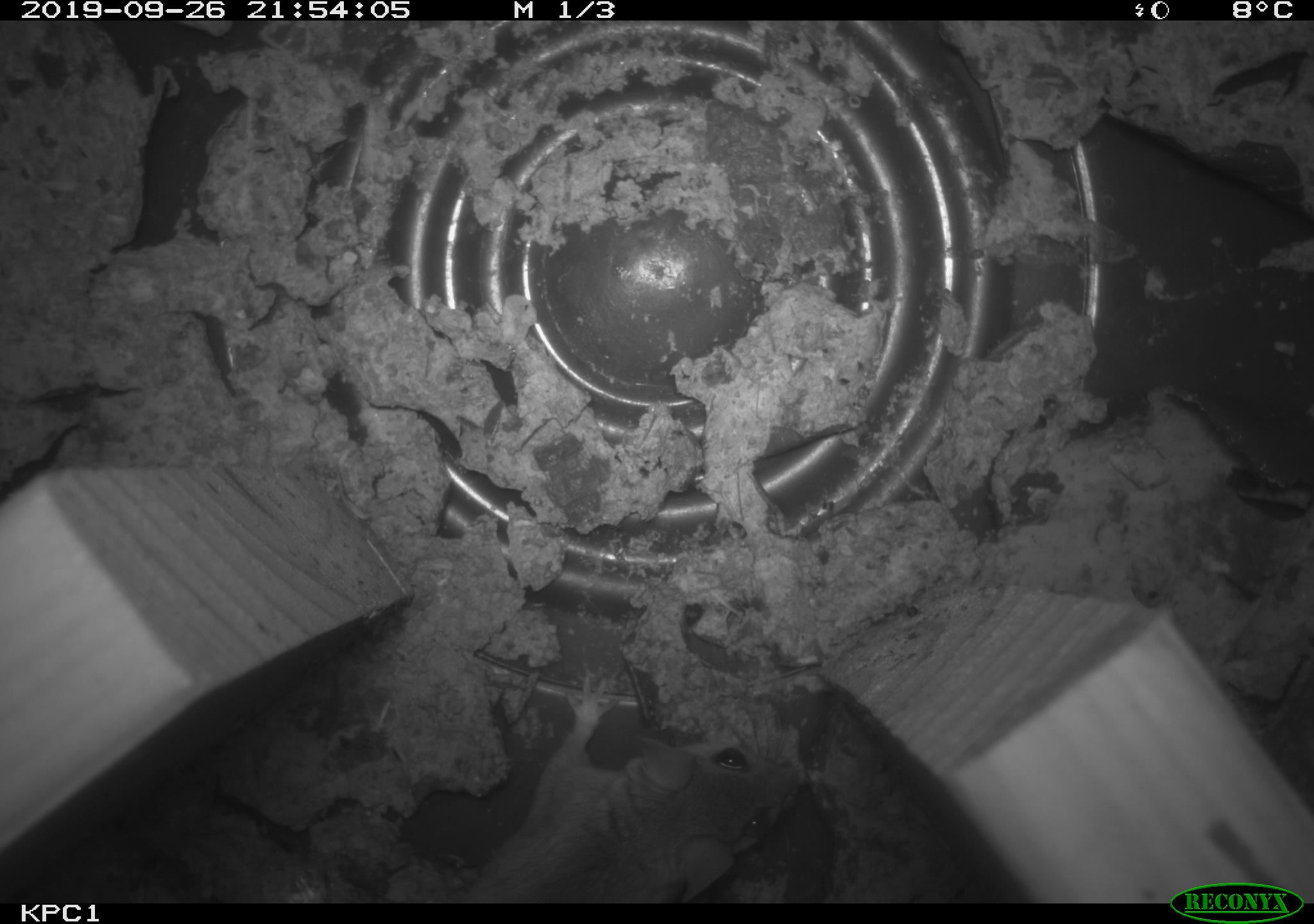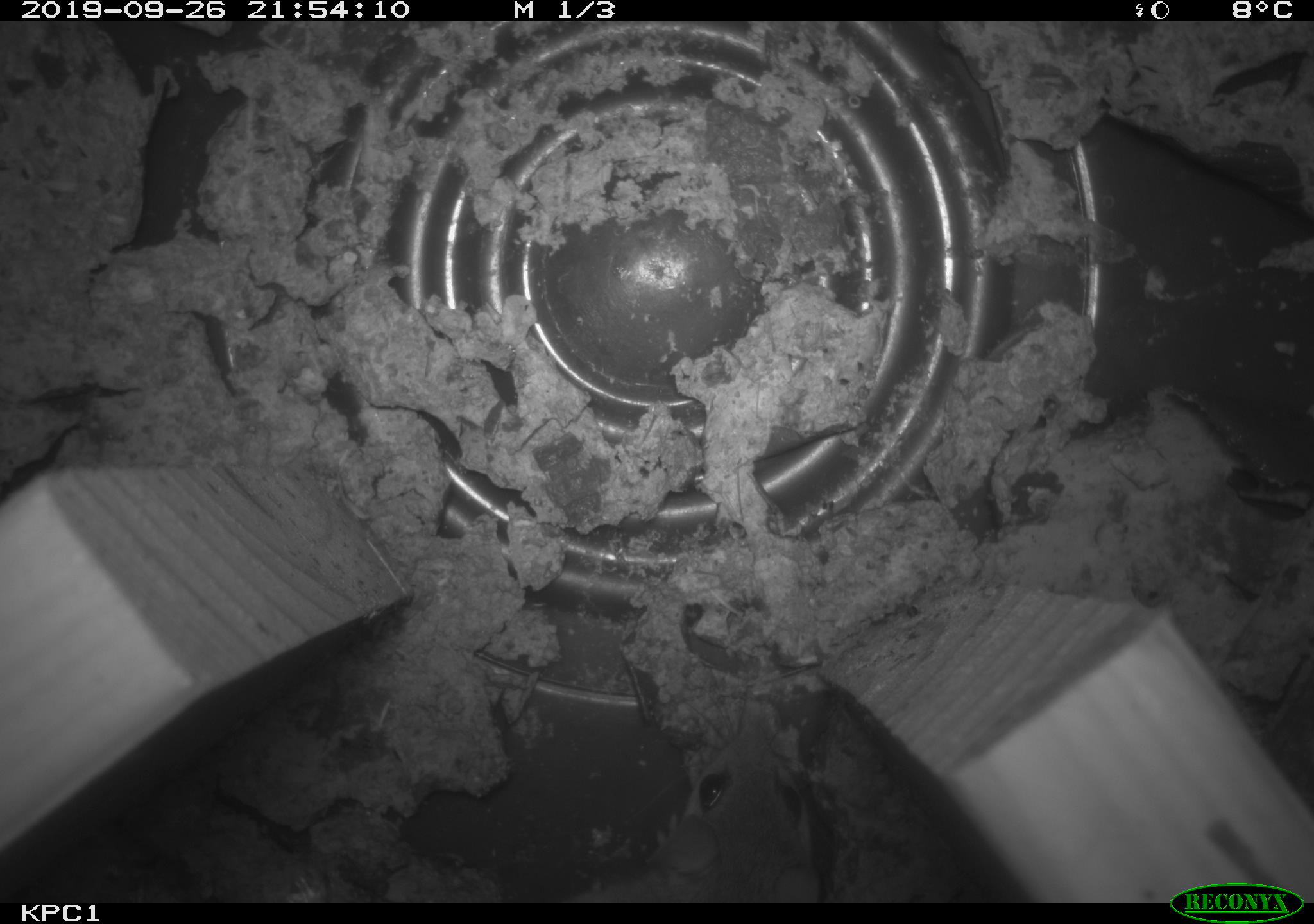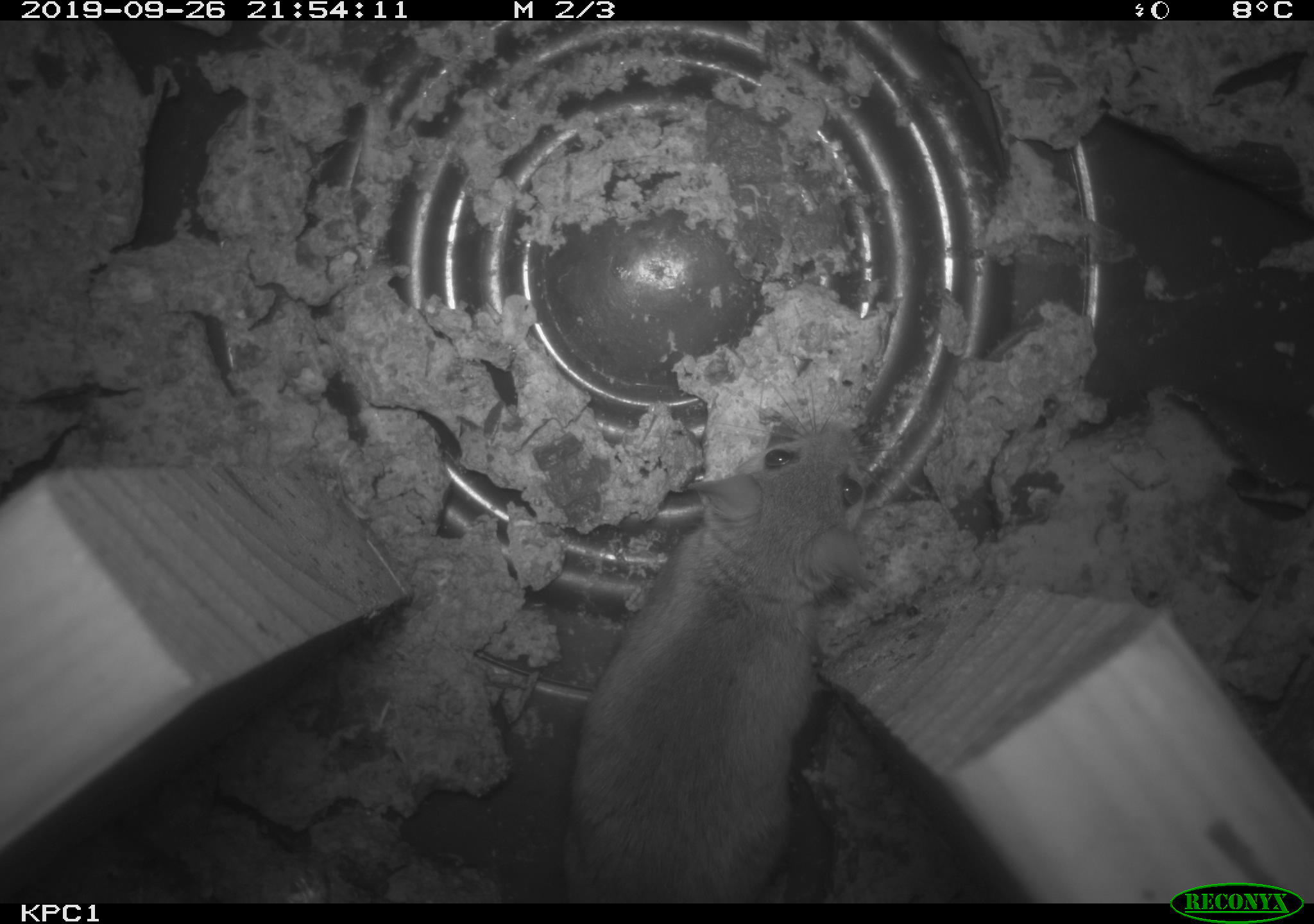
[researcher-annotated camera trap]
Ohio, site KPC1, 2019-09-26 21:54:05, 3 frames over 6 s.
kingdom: Animalia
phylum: Chordata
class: Mammalia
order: Rodentia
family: Cricetidae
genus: Peromyscus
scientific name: Peromyscus leucopus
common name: white-footed mouse